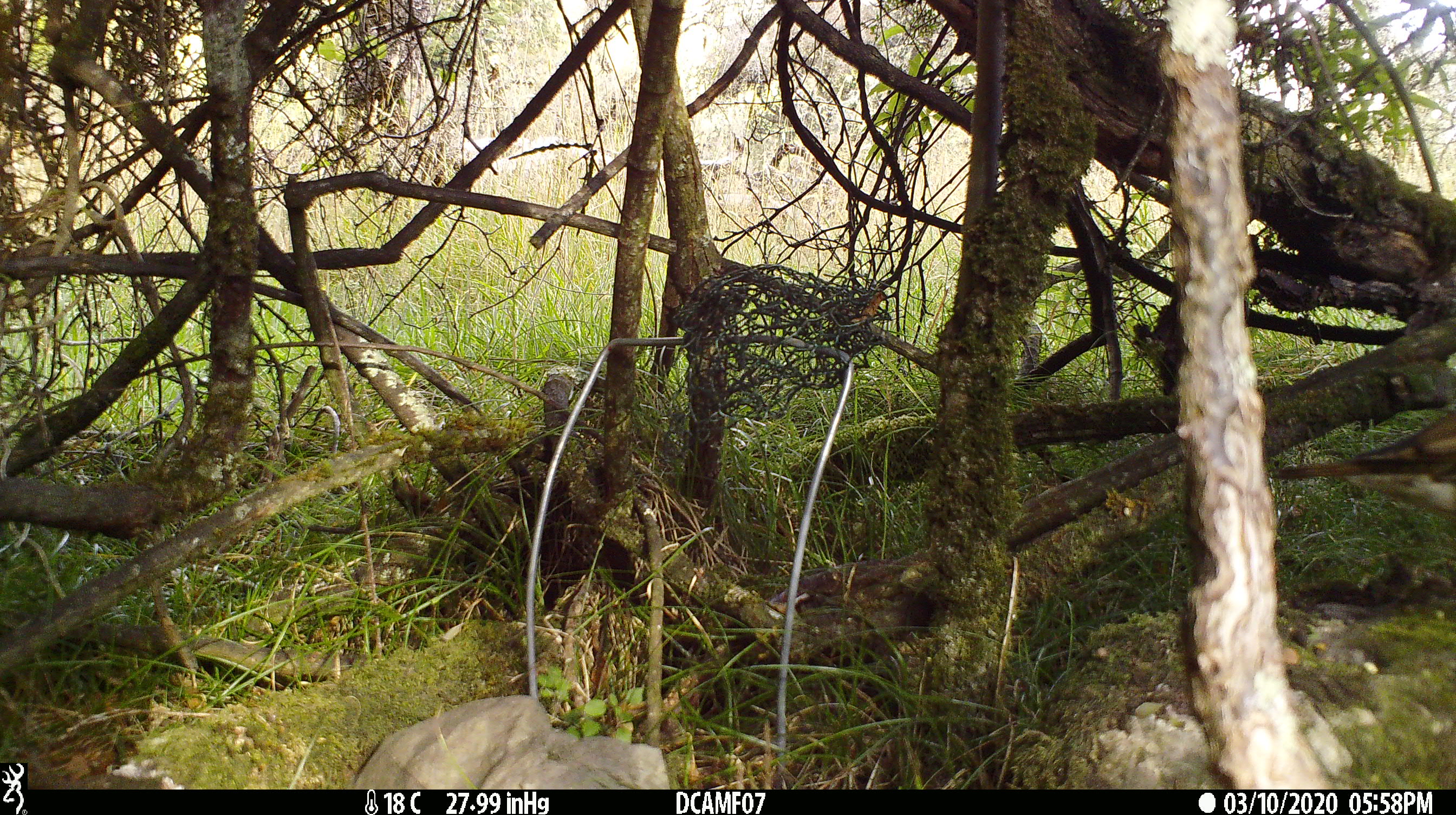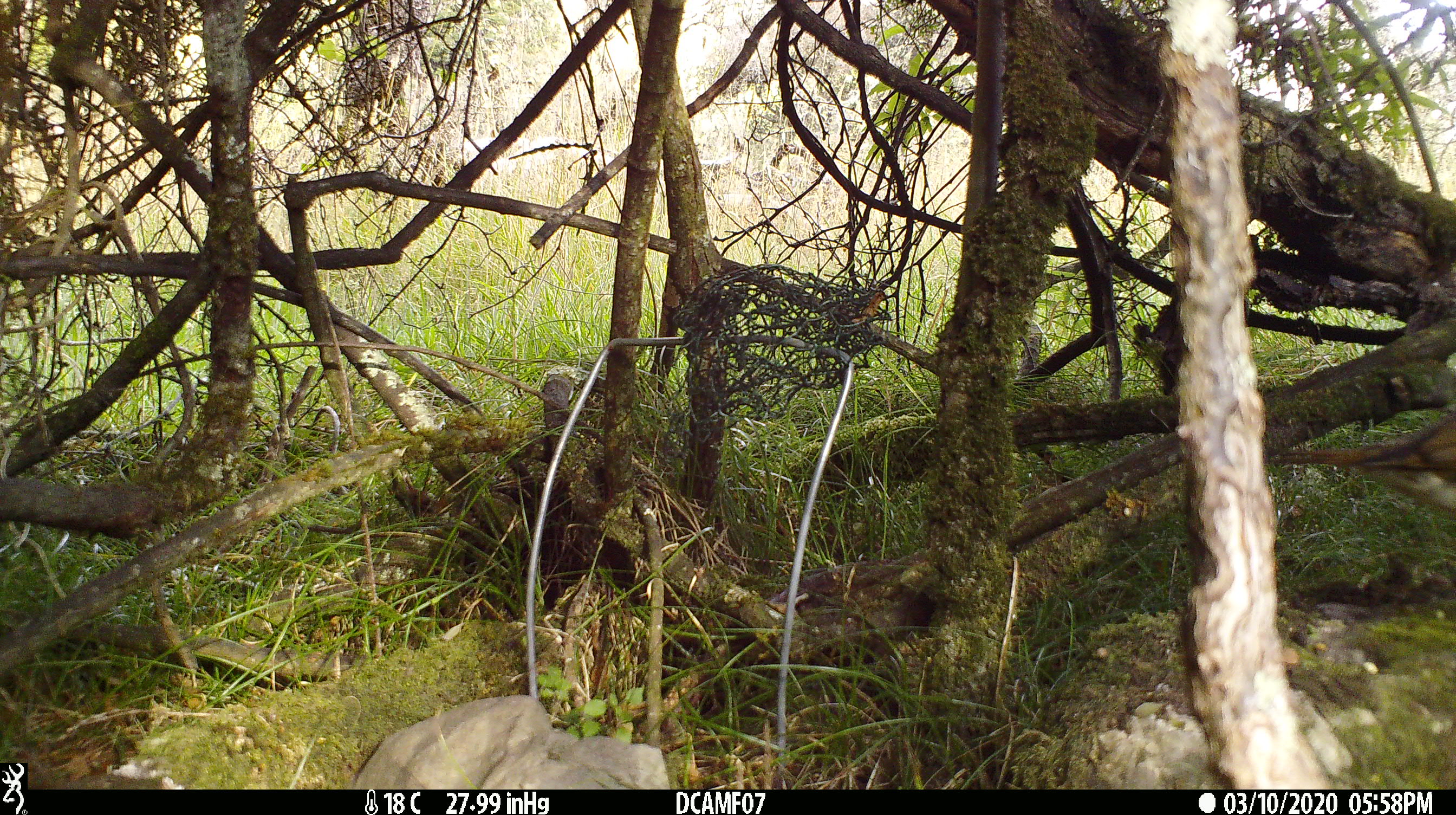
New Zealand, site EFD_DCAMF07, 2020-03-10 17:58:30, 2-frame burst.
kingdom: Animalia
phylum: Chordata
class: Aves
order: Passeriformes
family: Turdidae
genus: Turdus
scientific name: Turdus philomelos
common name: song thrush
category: thrush